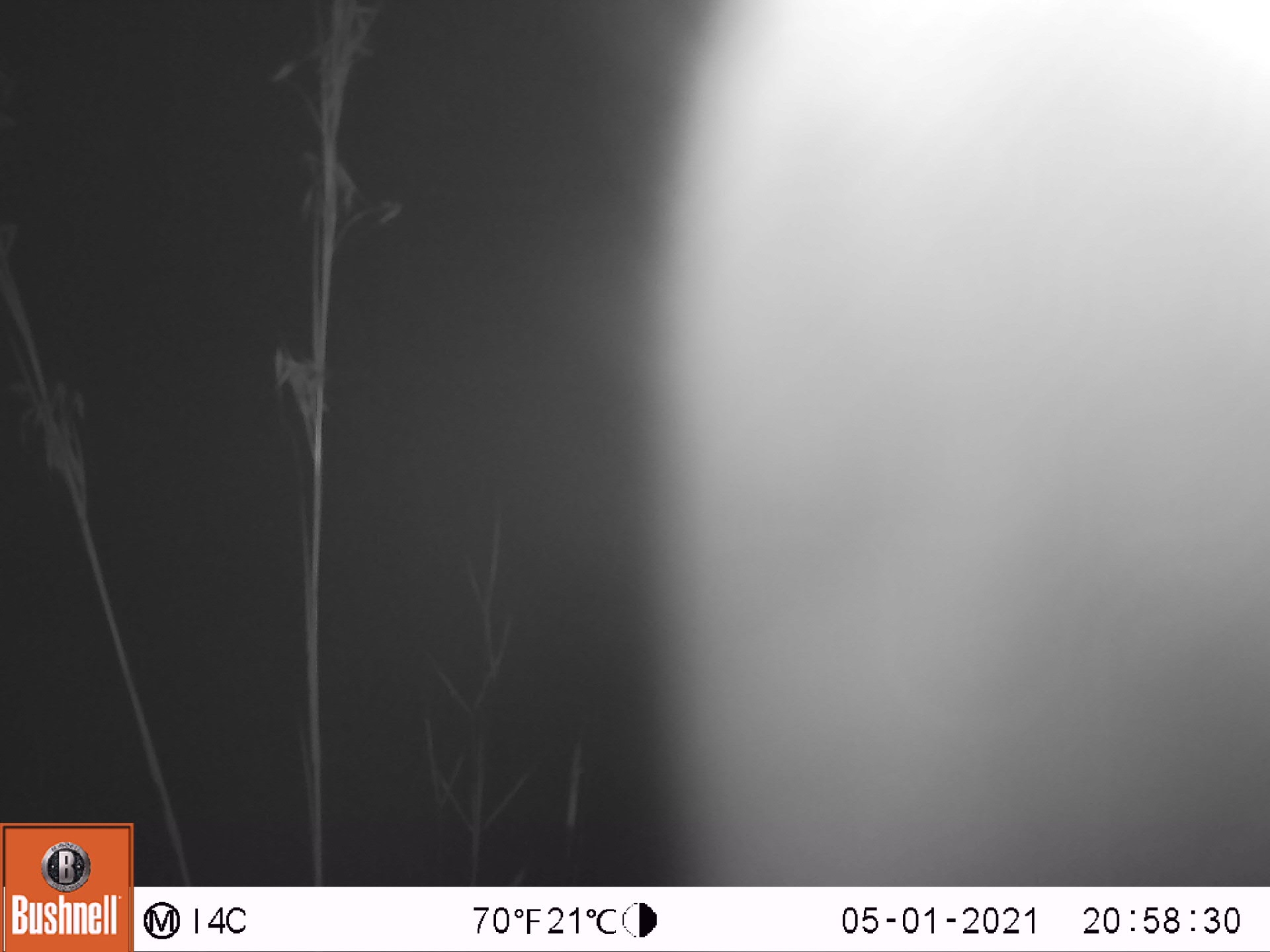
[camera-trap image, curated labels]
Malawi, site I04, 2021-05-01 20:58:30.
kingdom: Animalia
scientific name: Animalia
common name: other animal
Other animal (Animalia), count 1.